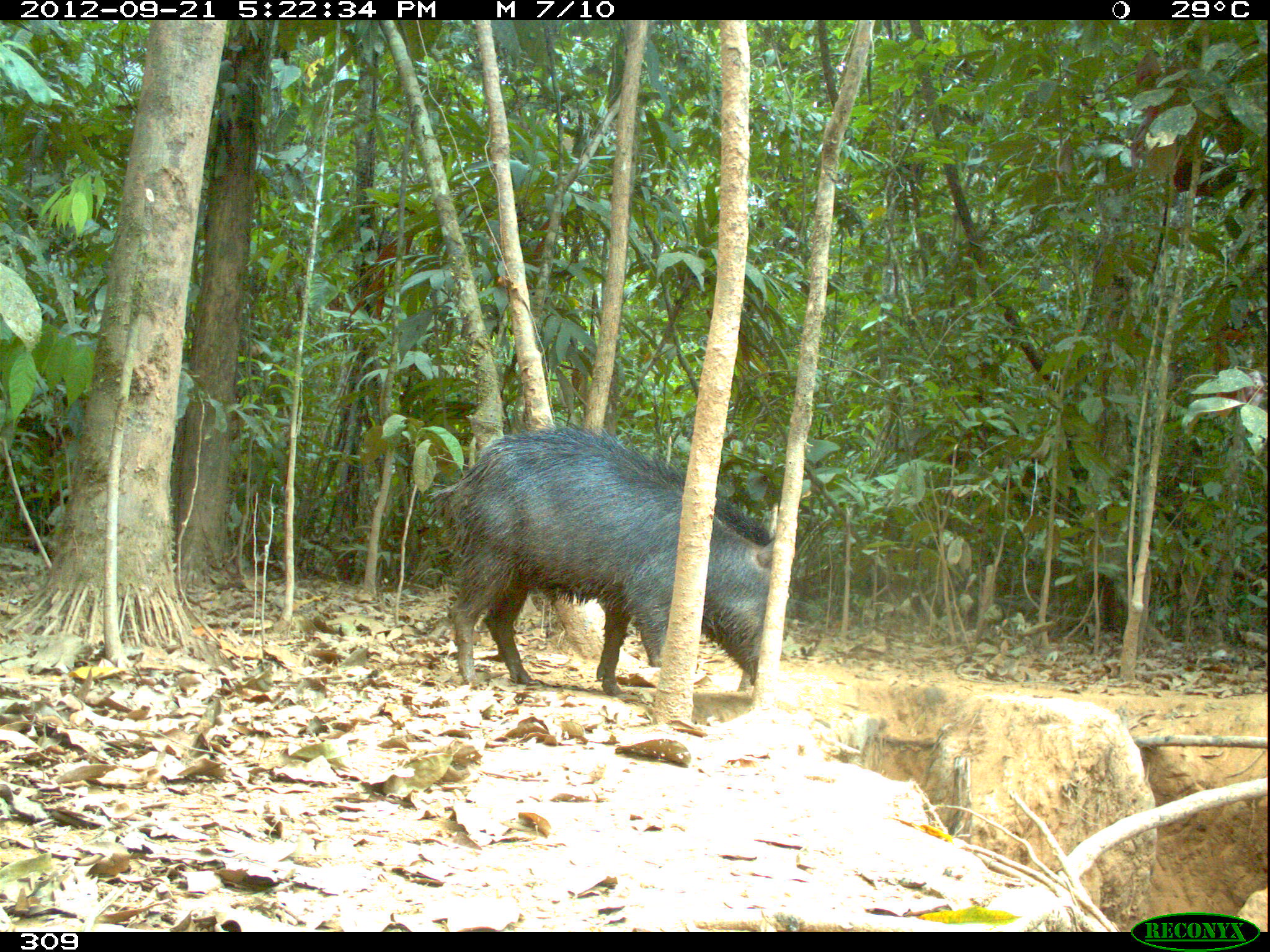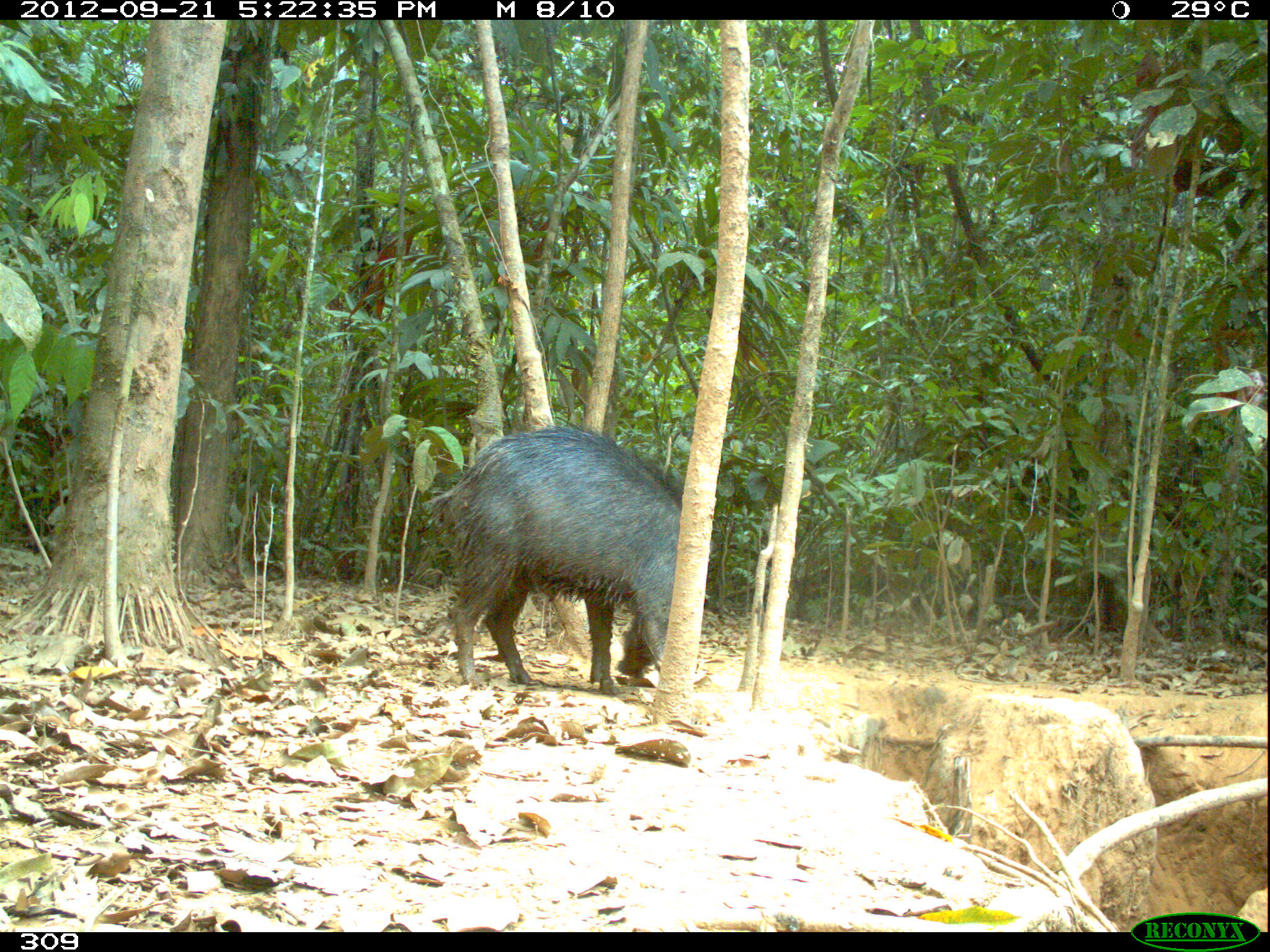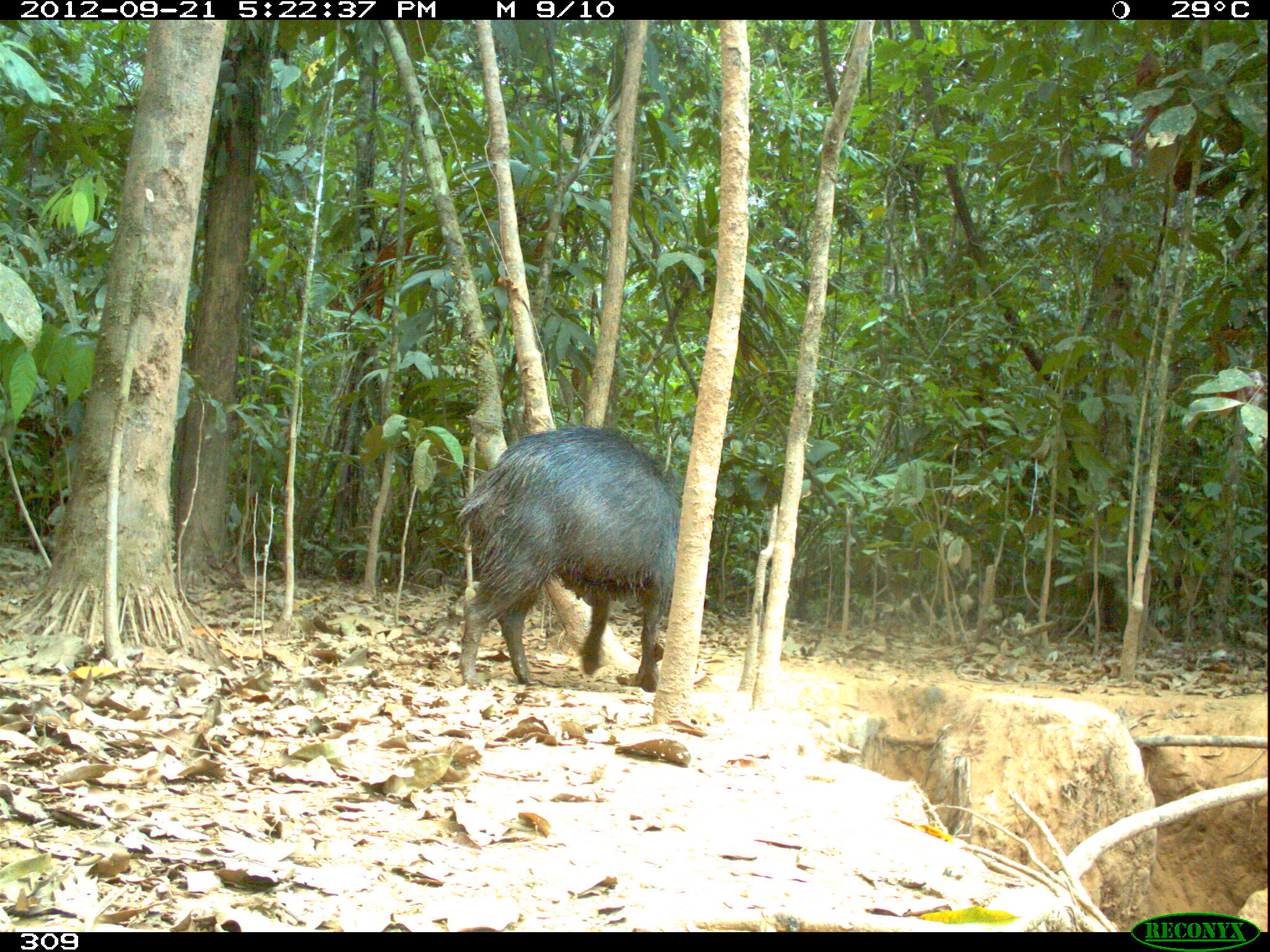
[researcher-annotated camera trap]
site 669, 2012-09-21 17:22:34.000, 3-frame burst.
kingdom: Animalia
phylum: Chordata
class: Mammalia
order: Artiodactyla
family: Tayassuidae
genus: Tayassu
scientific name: Tayassu pecari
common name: white-lipped peccary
Tayassu pecari (white-lipped peccary).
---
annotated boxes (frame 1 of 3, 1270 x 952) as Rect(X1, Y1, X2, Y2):
tayassu pecari: Rect(422, 416, 774, 695)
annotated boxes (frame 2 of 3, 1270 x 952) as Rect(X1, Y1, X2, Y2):
tayassu pecari: Rect(426, 423, 712, 695)